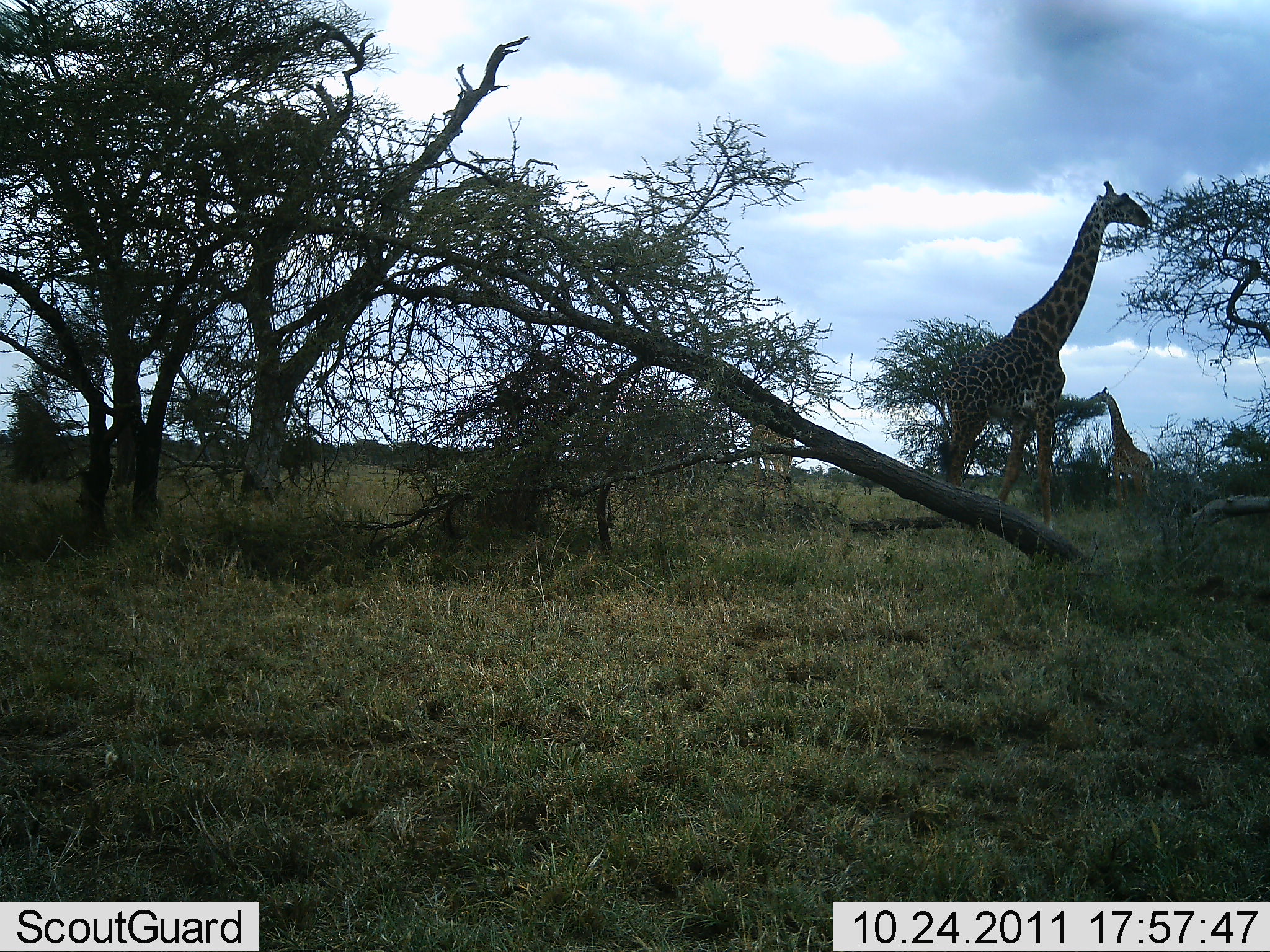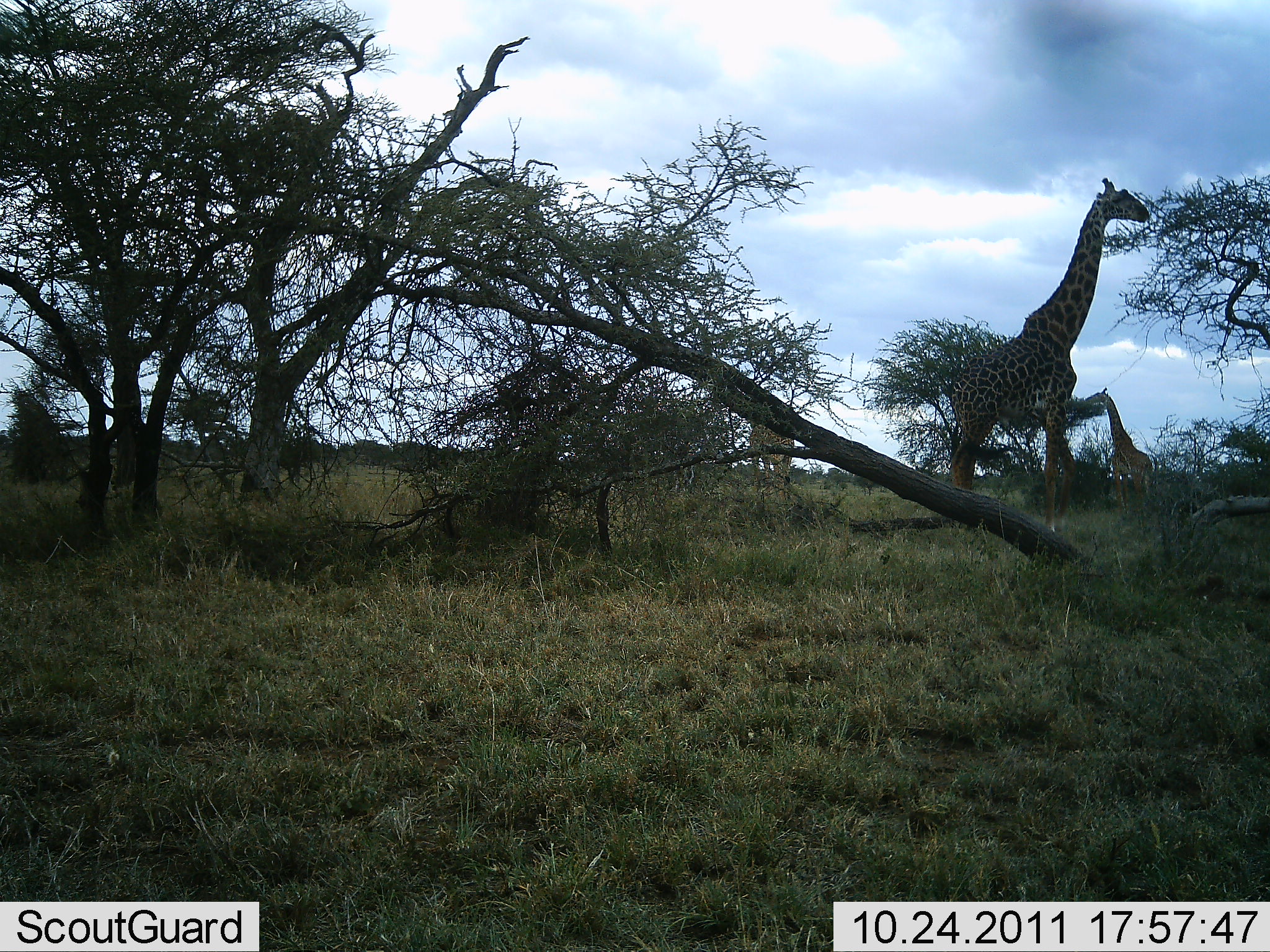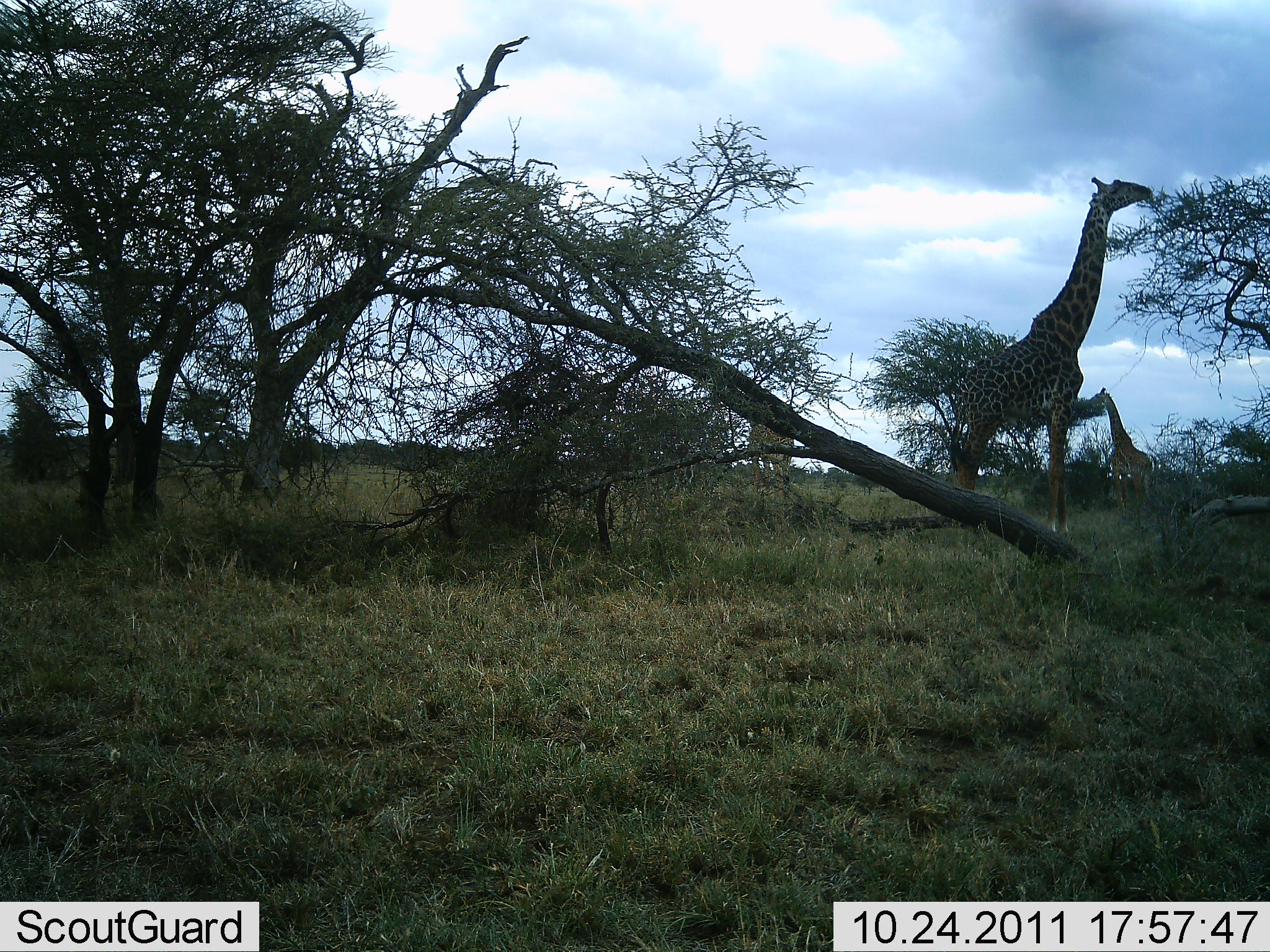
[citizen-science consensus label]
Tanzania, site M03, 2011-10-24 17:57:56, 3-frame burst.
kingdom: Animalia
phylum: Chordata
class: Mammalia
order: Artiodactyla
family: Giraffidae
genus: Giraffa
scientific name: Giraffa camelopardalis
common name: giraffe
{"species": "giraffe (Giraffa camelopardalis)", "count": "2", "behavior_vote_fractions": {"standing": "23%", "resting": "0%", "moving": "15%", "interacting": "0%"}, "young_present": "0%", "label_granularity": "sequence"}